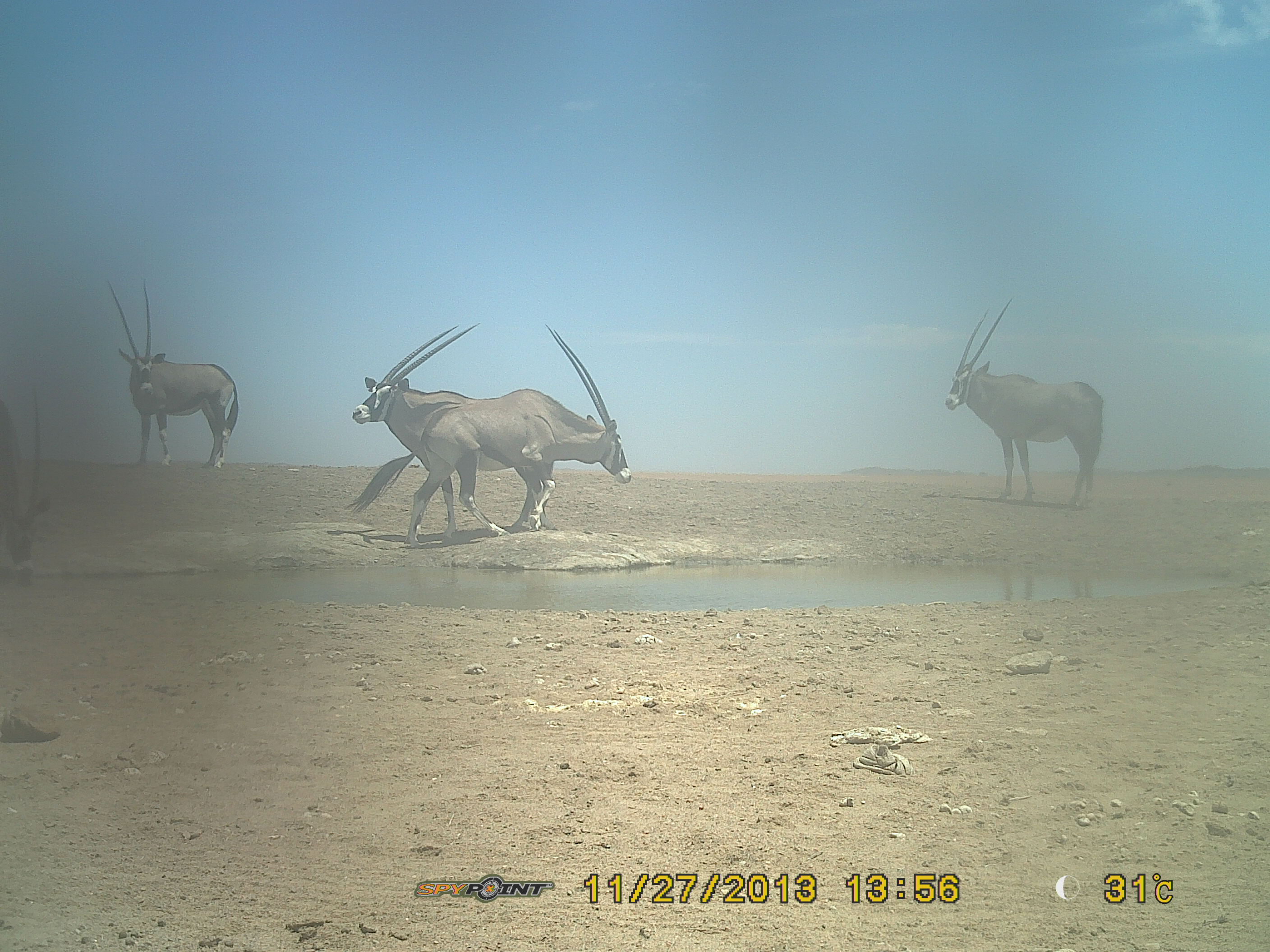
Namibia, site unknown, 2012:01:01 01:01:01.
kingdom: Animalia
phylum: Chordata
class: Mammalia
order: Artiodactyla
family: Bovidae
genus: Oryx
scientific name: Oryx gazella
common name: gemsbok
Oryx gazella (gemsbok).